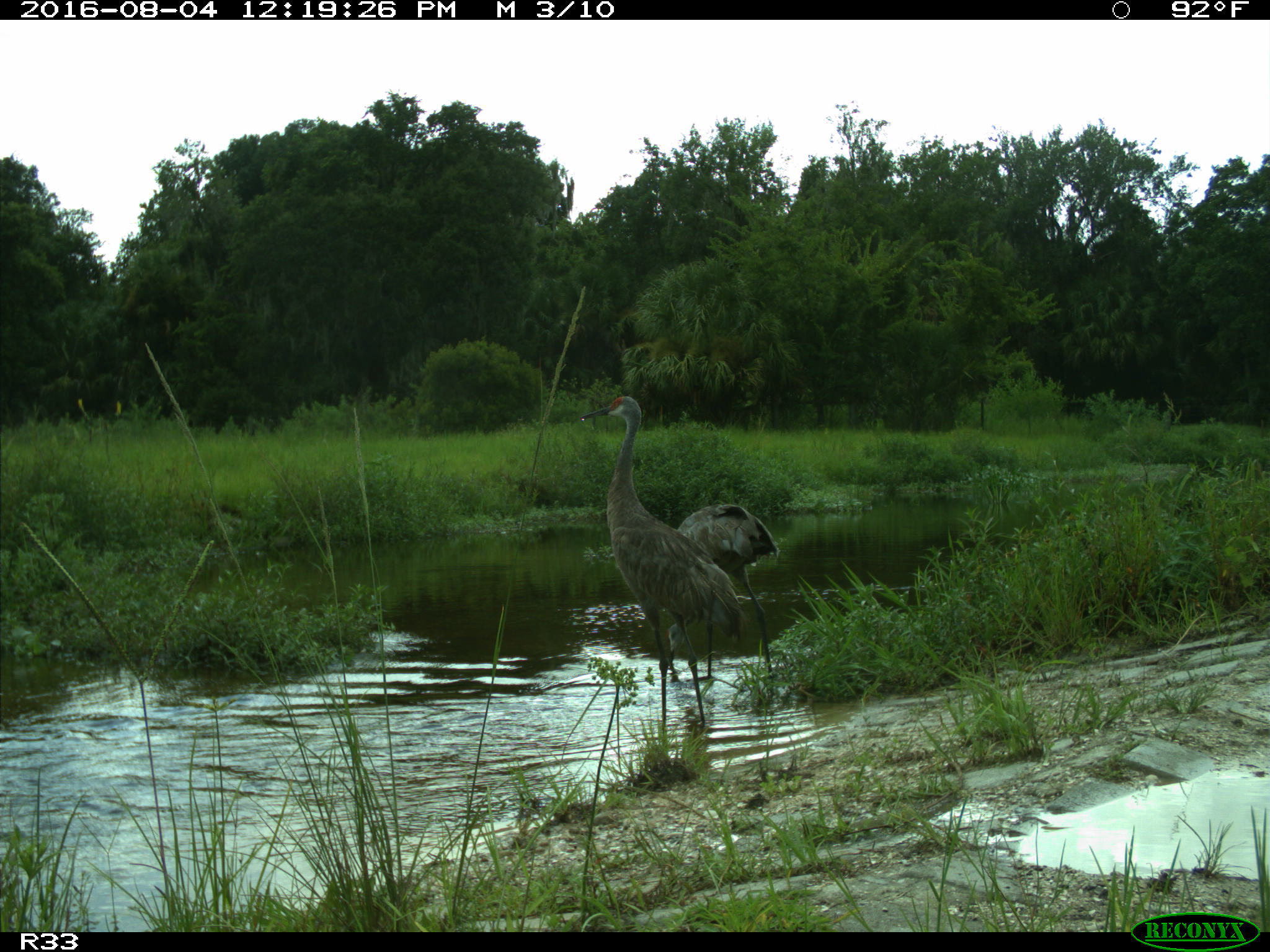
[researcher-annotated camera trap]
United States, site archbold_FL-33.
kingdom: Animalia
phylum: Chordata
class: Aves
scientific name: Aves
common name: birds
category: unidentified bird